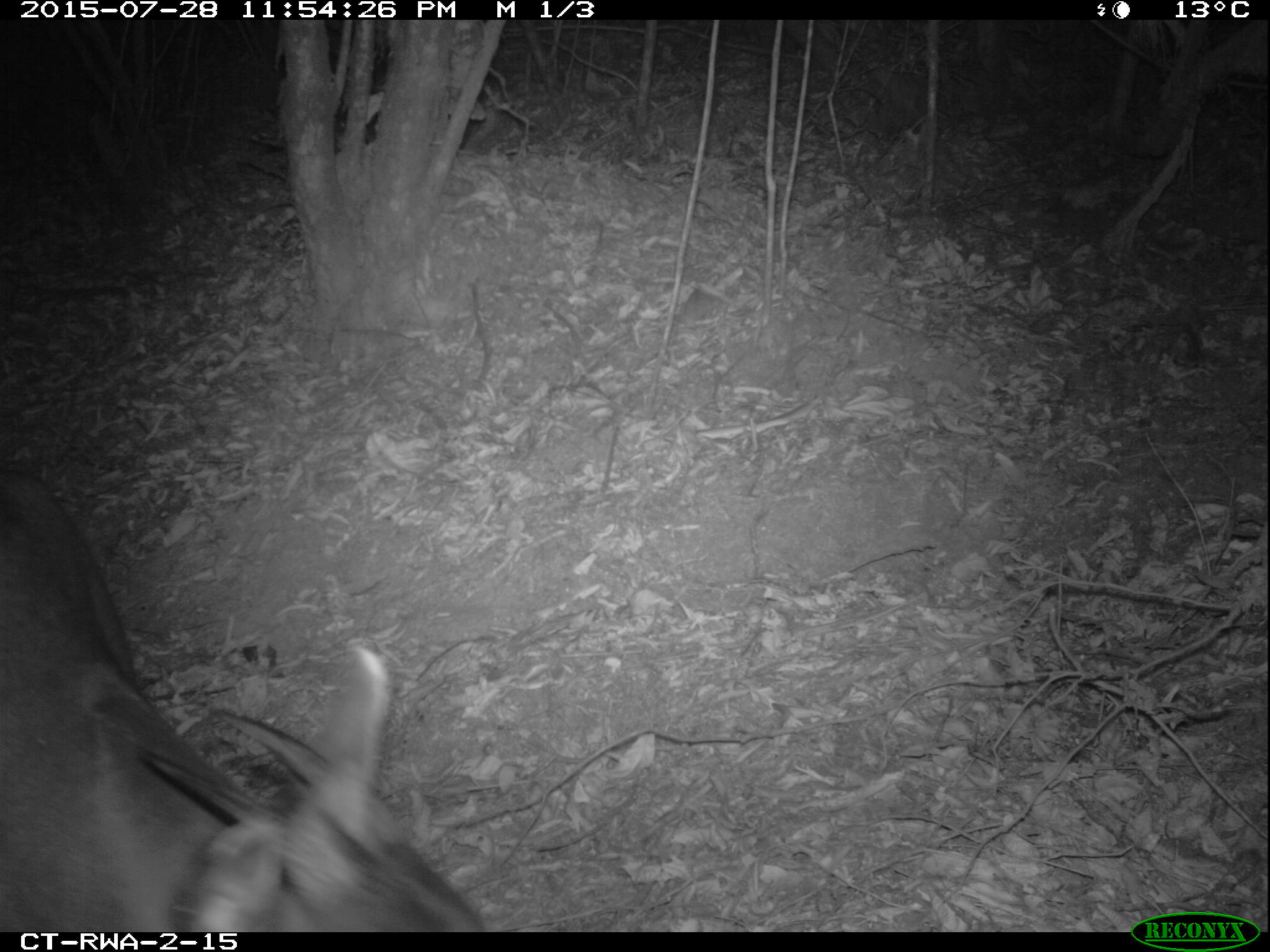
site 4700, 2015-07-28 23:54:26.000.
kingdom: Animalia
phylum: Chordata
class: Mammalia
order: Artiodactyla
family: Bovidae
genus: Cephalophus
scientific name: Cephalophus silvicultor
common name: light-backed duiker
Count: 1.